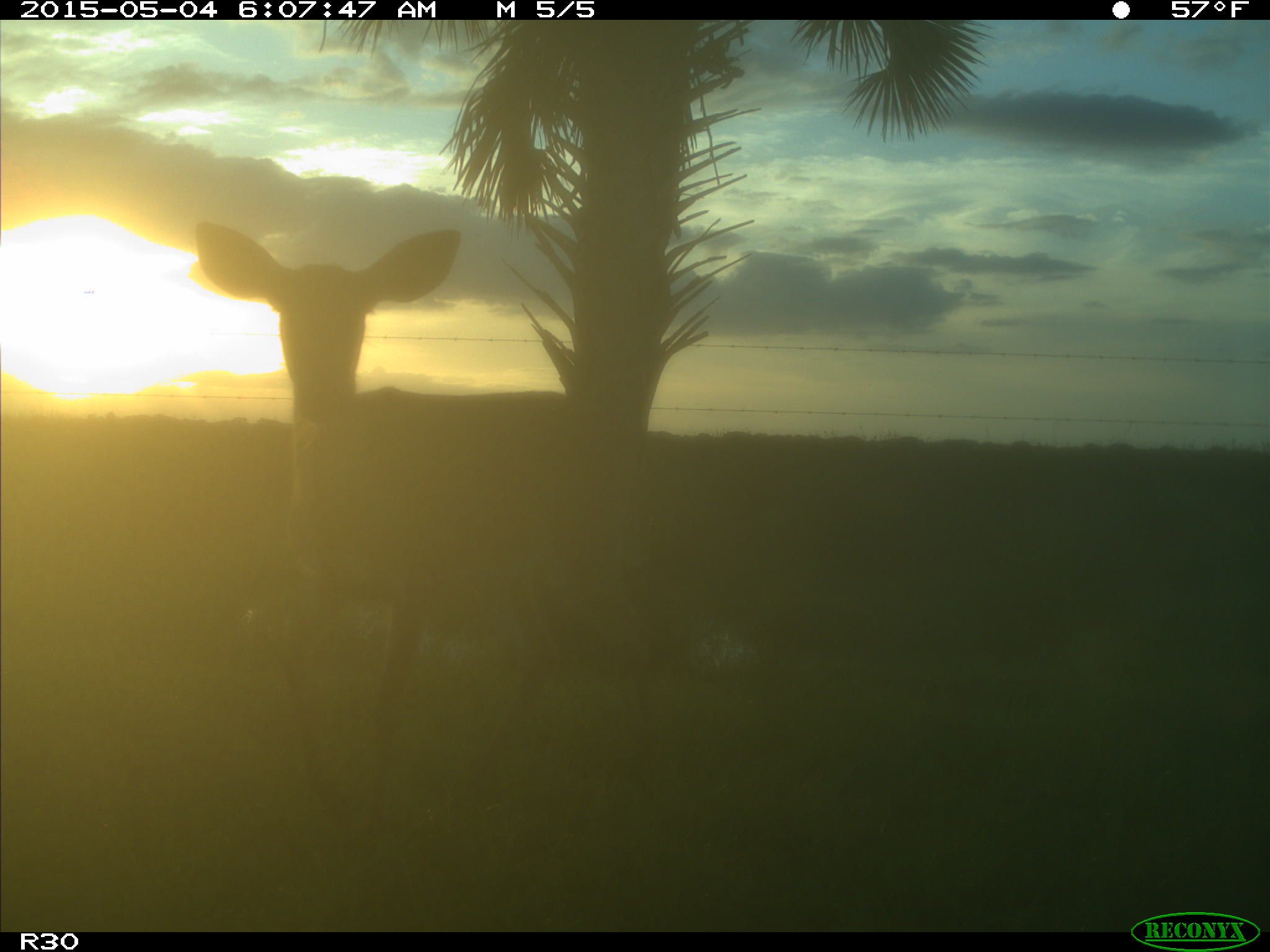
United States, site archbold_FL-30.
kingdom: Animalia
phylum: Chordata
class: Mammalia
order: Artiodactyla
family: Cervidae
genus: Odocoileus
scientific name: Odocoileus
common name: deer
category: unidentified deer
Unidentified deer (deer) (Odocoileus).